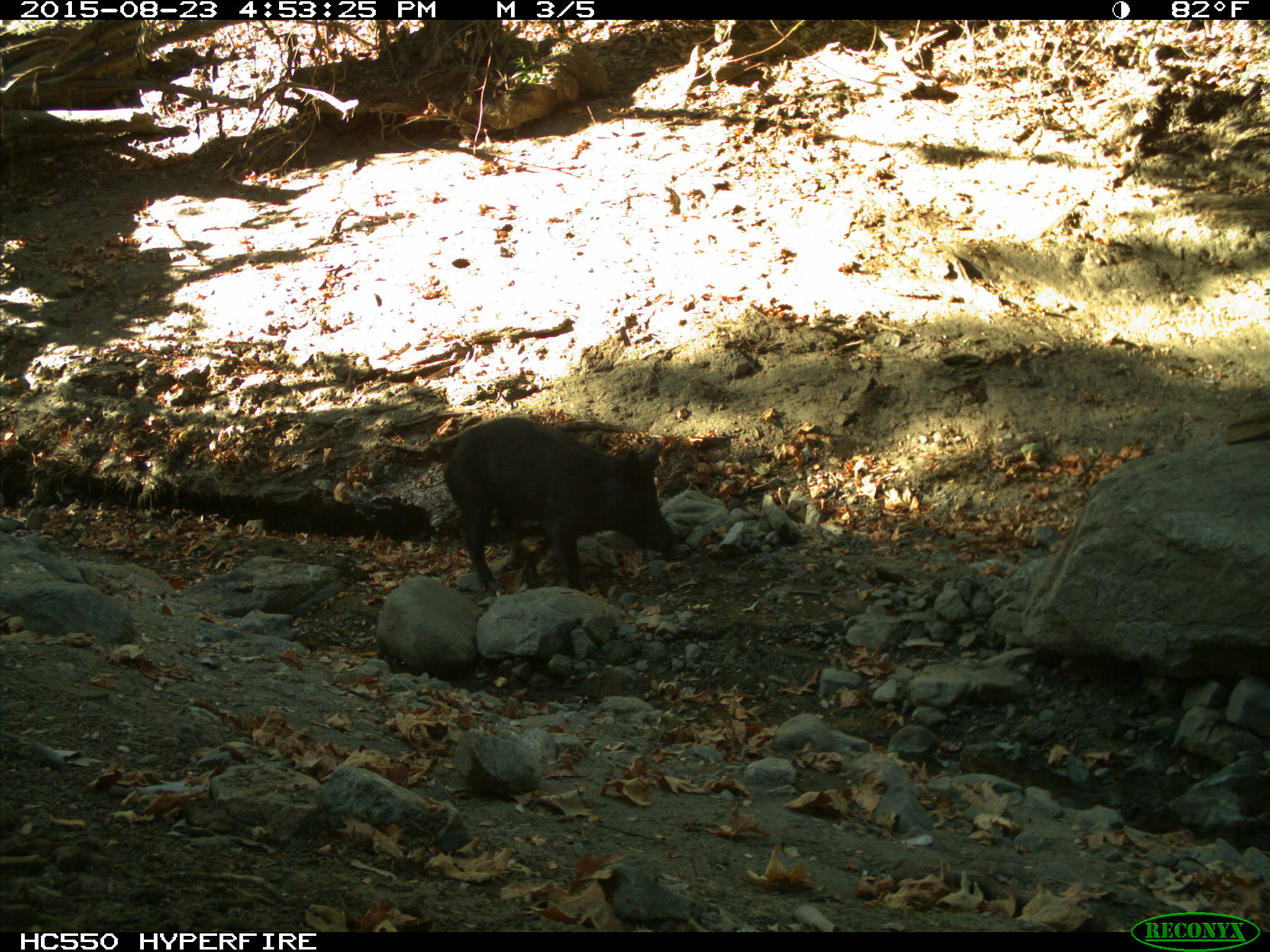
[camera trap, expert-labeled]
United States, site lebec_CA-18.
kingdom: Animalia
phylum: Chordata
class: Mammalia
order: Artiodactyla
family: Suidae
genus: Sus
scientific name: Sus scrofa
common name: wild boar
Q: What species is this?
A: Sus scrofa (wild boar).